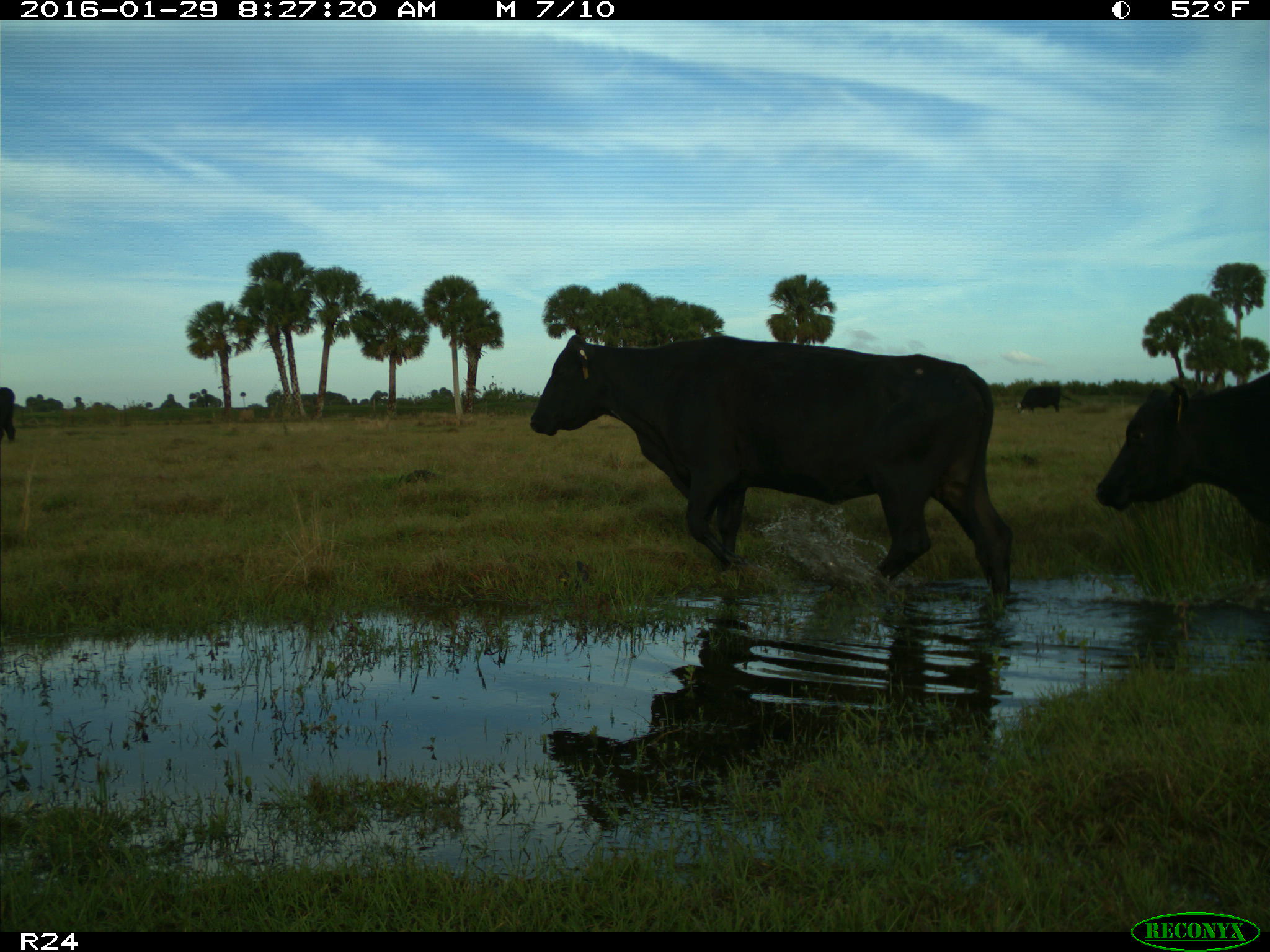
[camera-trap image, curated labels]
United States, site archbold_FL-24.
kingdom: Animalia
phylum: Chordata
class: Mammalia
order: Artiodactyla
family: Bovidae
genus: Bos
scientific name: Bos taurus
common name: domestic cow